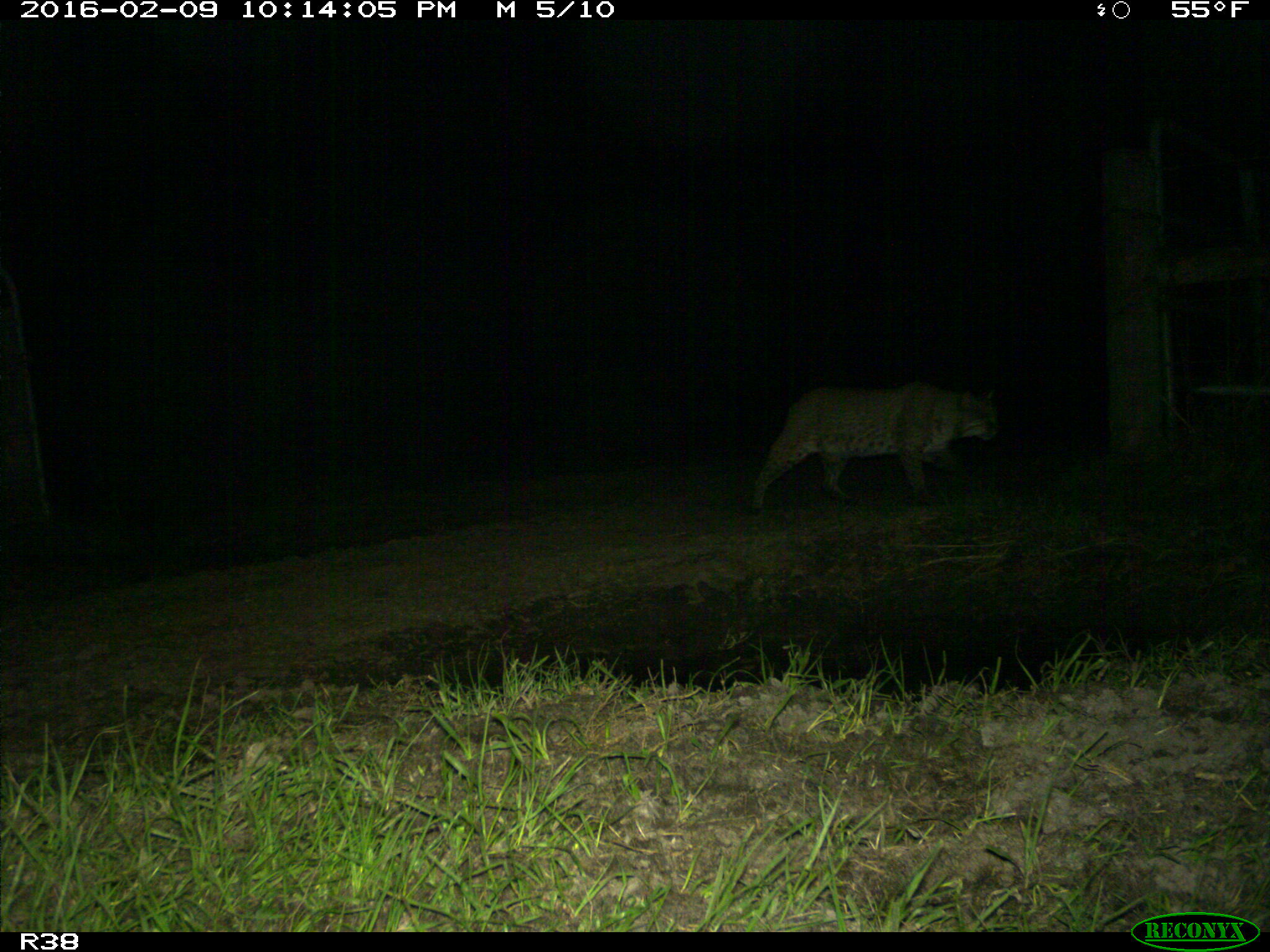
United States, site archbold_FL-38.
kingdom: Animalia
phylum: Chordata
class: Mammalia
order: Carnivora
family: Felidae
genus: Lynx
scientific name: Lynx rufus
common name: bobcat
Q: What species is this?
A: Lynx rufus (bobcat).